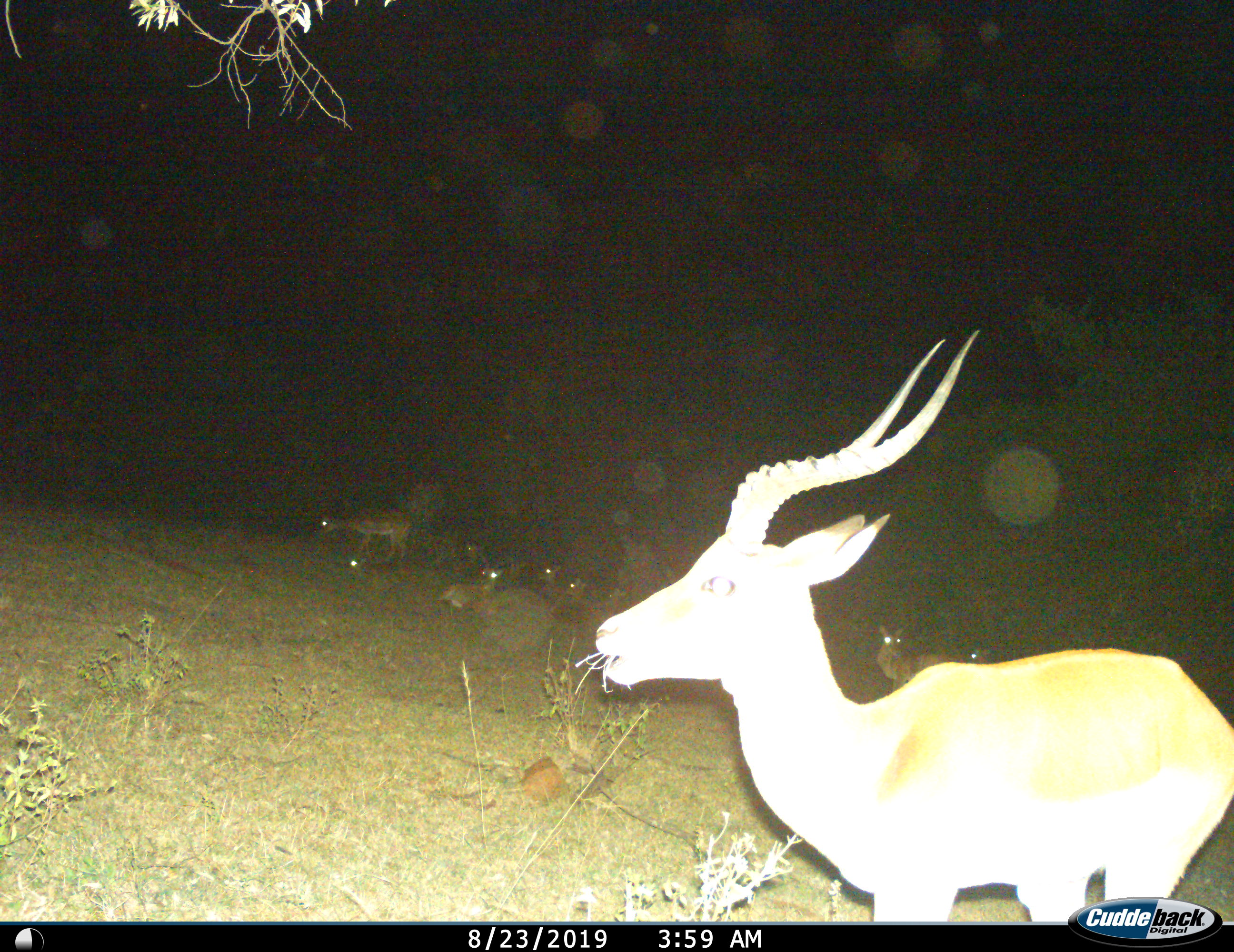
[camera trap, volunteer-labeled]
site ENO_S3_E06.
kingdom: Animalia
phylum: Chordata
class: Mammalia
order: Artiodactyla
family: Bovidae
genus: Aepyceros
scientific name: Aepyceros melampus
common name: impala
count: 9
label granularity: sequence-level